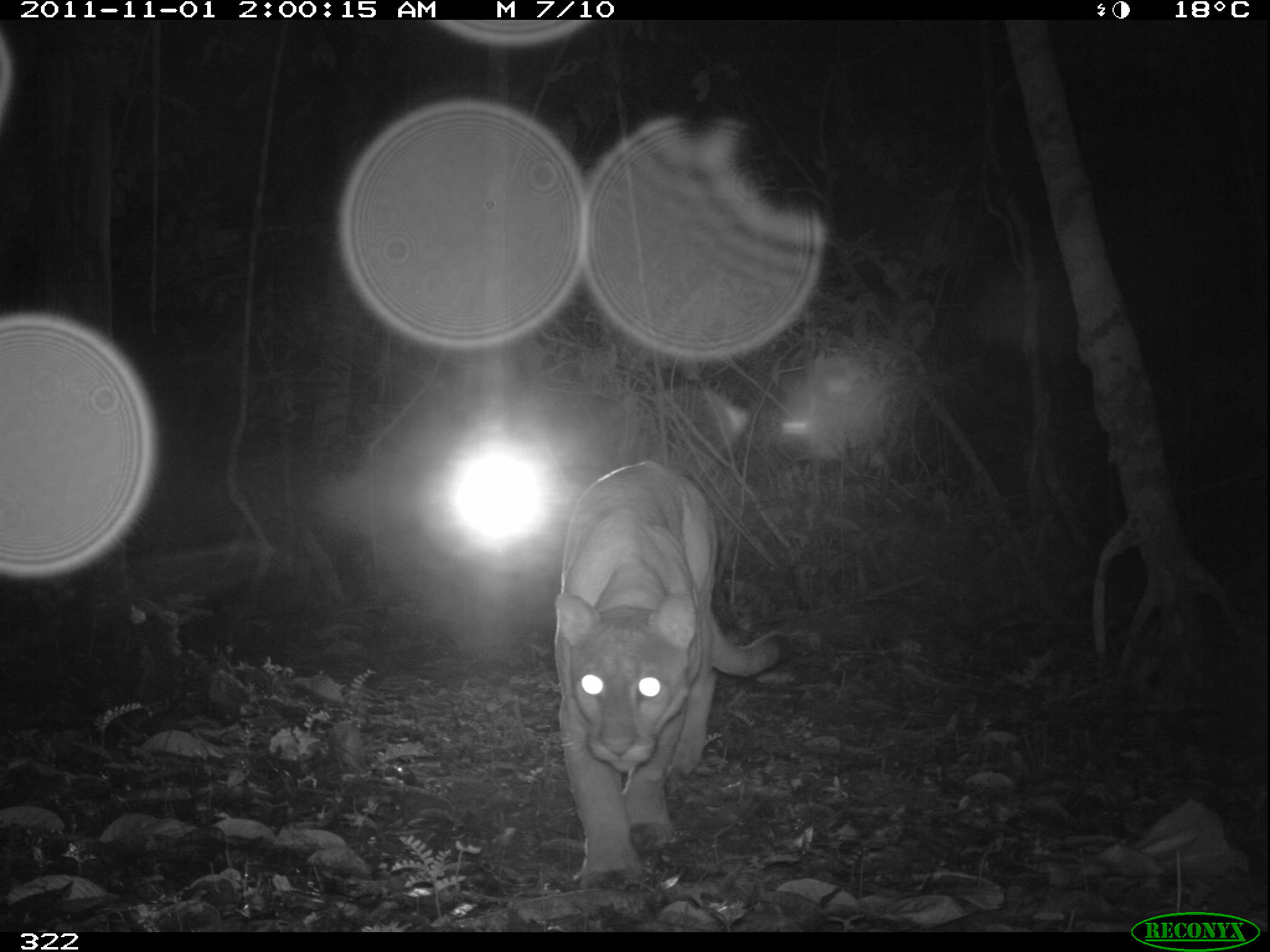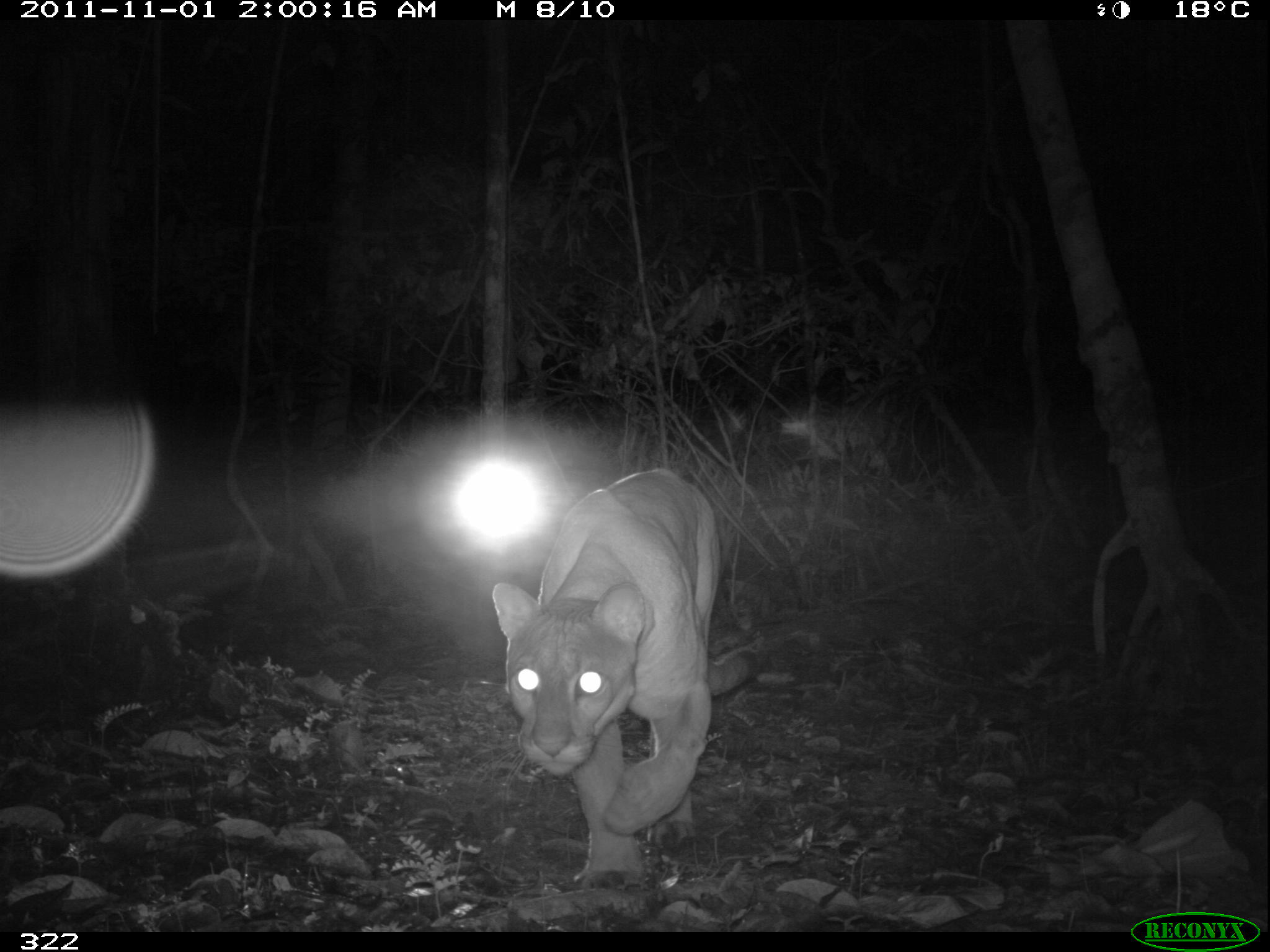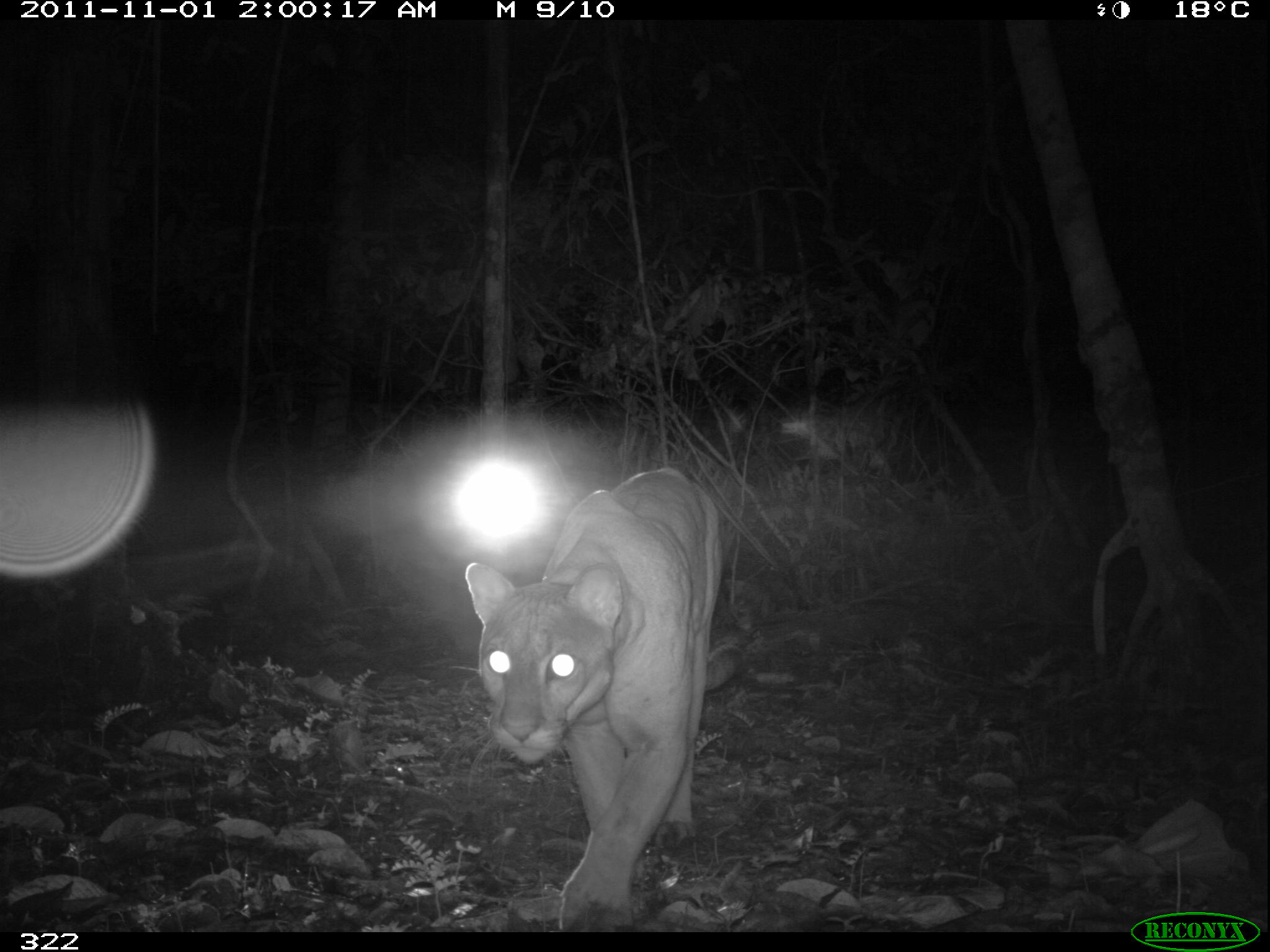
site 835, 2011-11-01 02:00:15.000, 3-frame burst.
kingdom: Animalia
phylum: Chordata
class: Mammalia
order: Carnivora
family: Felidae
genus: Puma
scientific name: Puma concolor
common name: mountain lion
Puma concolor (mountain lion).